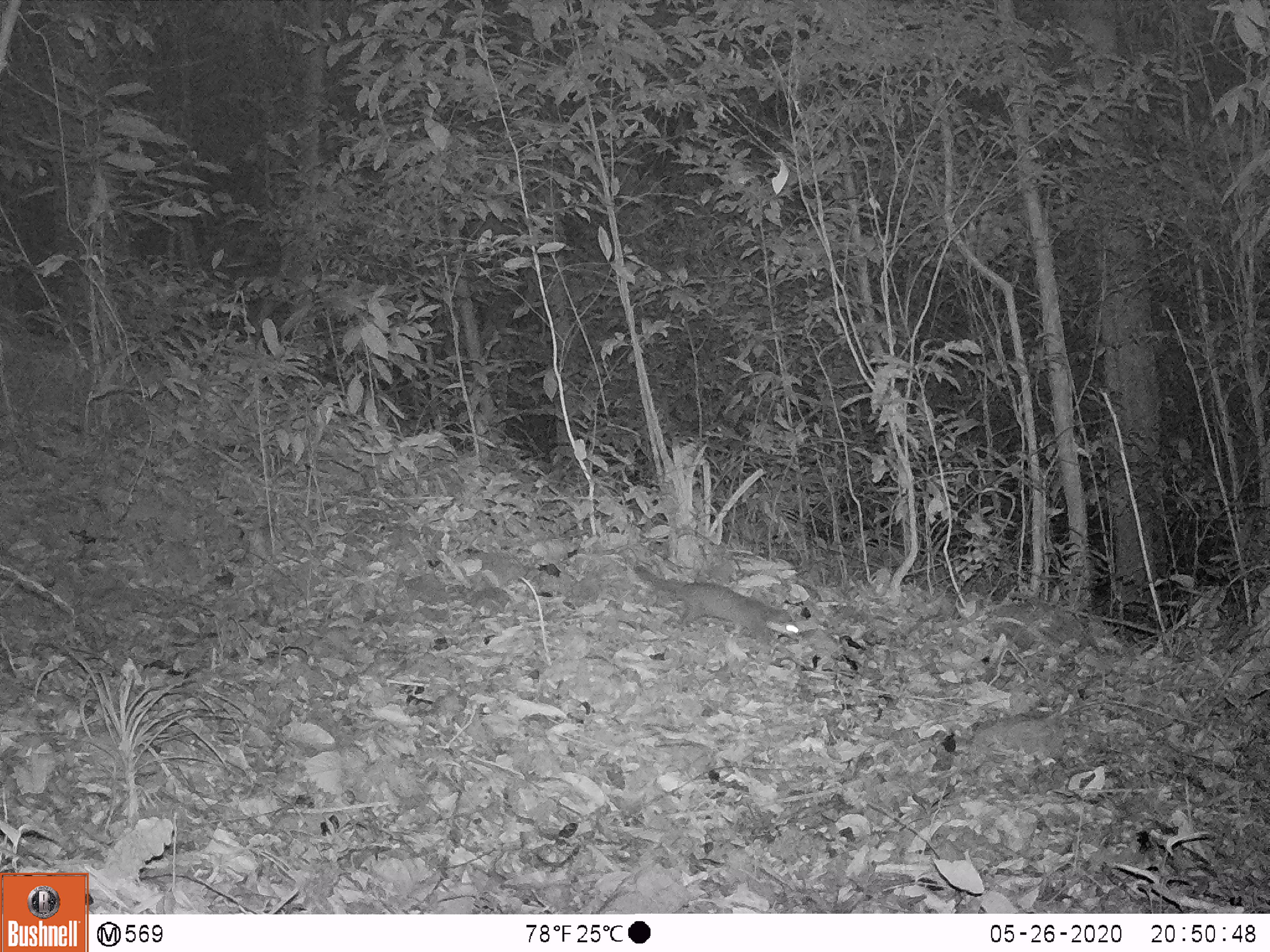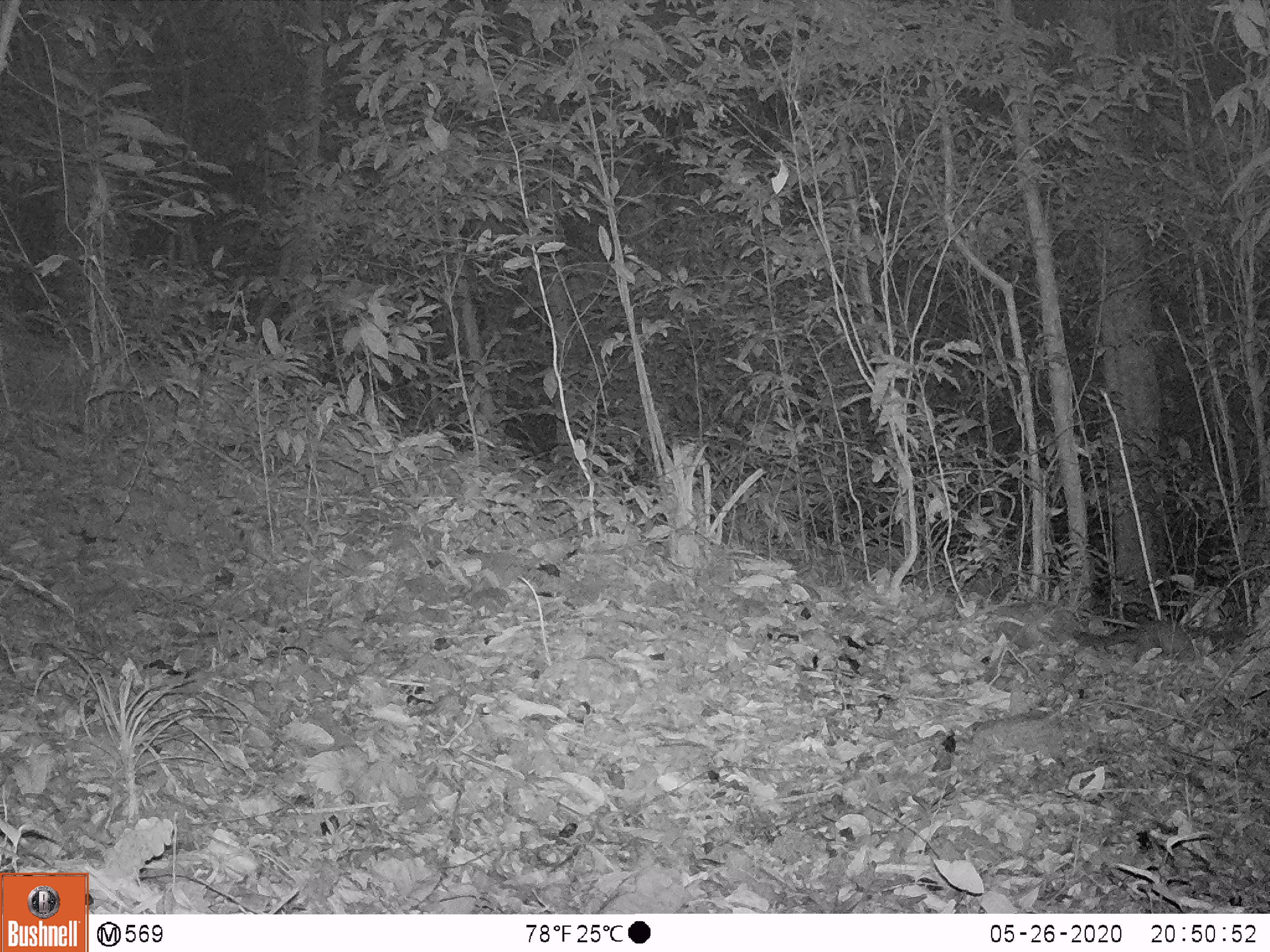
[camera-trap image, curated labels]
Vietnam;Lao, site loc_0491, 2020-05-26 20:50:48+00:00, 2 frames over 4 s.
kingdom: Animalia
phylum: Chordata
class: Mammalia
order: Carnivora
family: Mustelidae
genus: Melogale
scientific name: Melogale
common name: ferret badger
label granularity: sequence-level